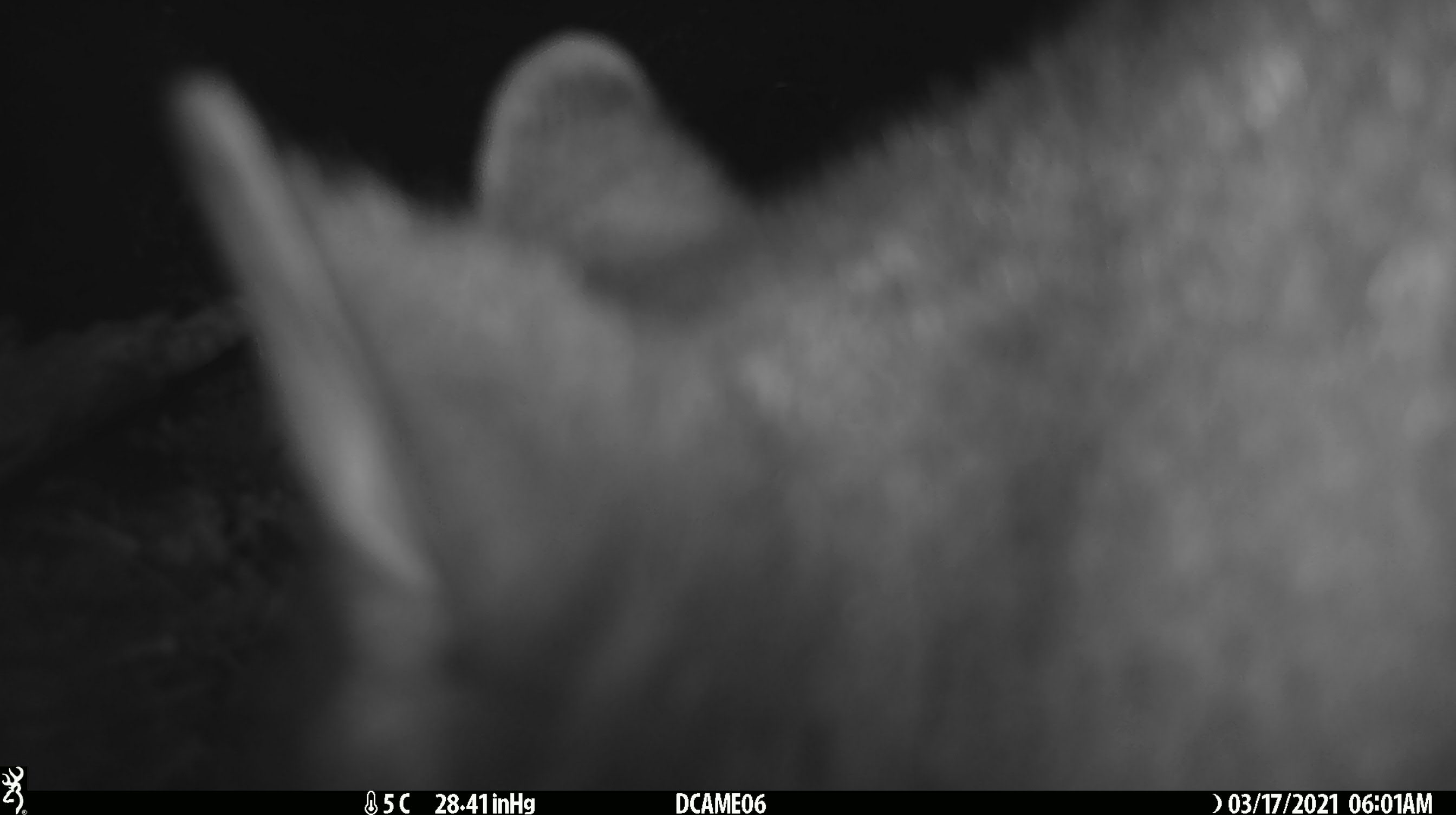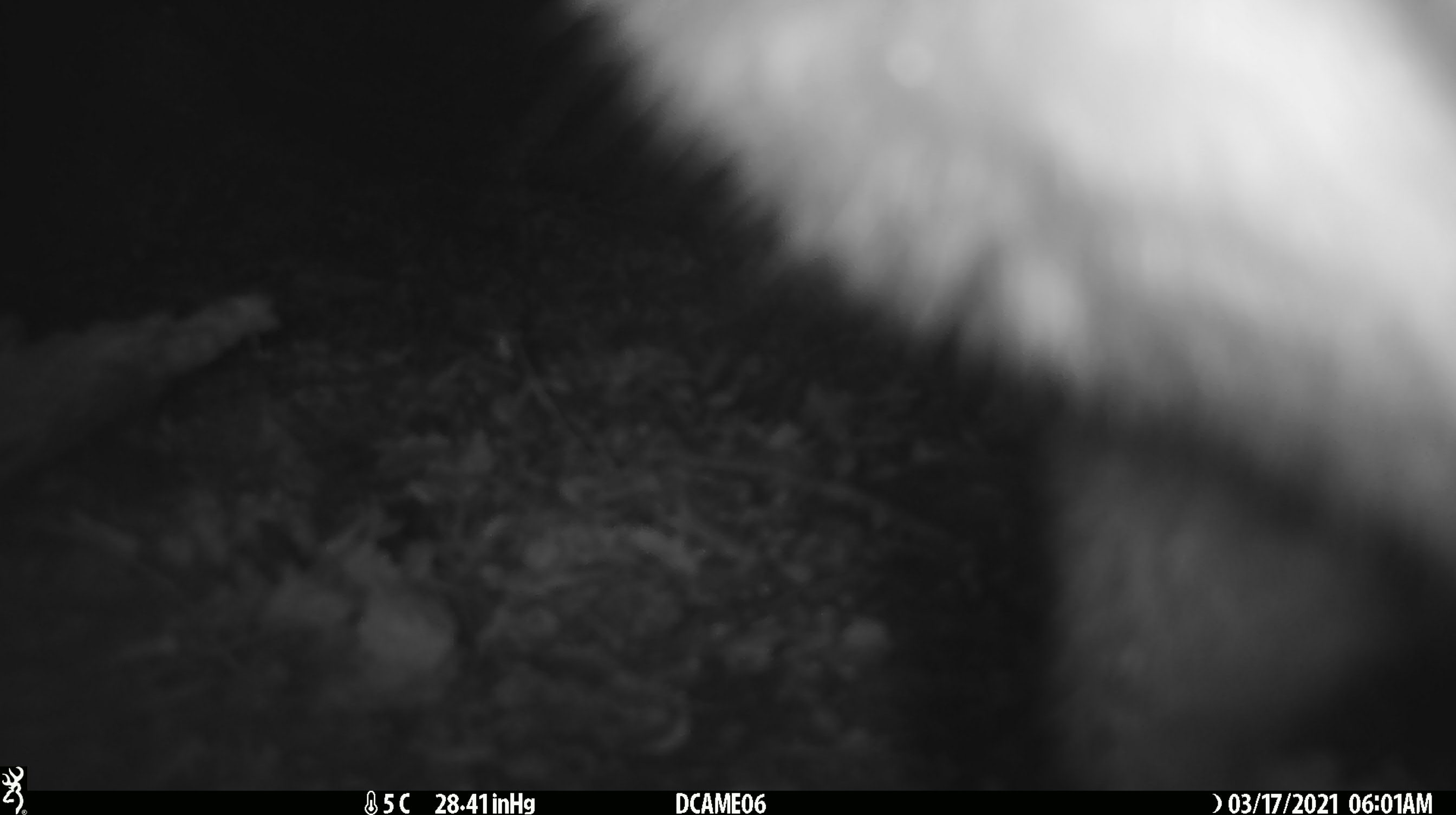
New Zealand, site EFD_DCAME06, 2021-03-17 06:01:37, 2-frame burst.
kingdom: Animalia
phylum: Chordata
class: Mammalia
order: Diprotodontia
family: Phalangeridae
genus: Trichosurus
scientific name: Trichosurus vulpecula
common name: common brushtail possum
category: possum